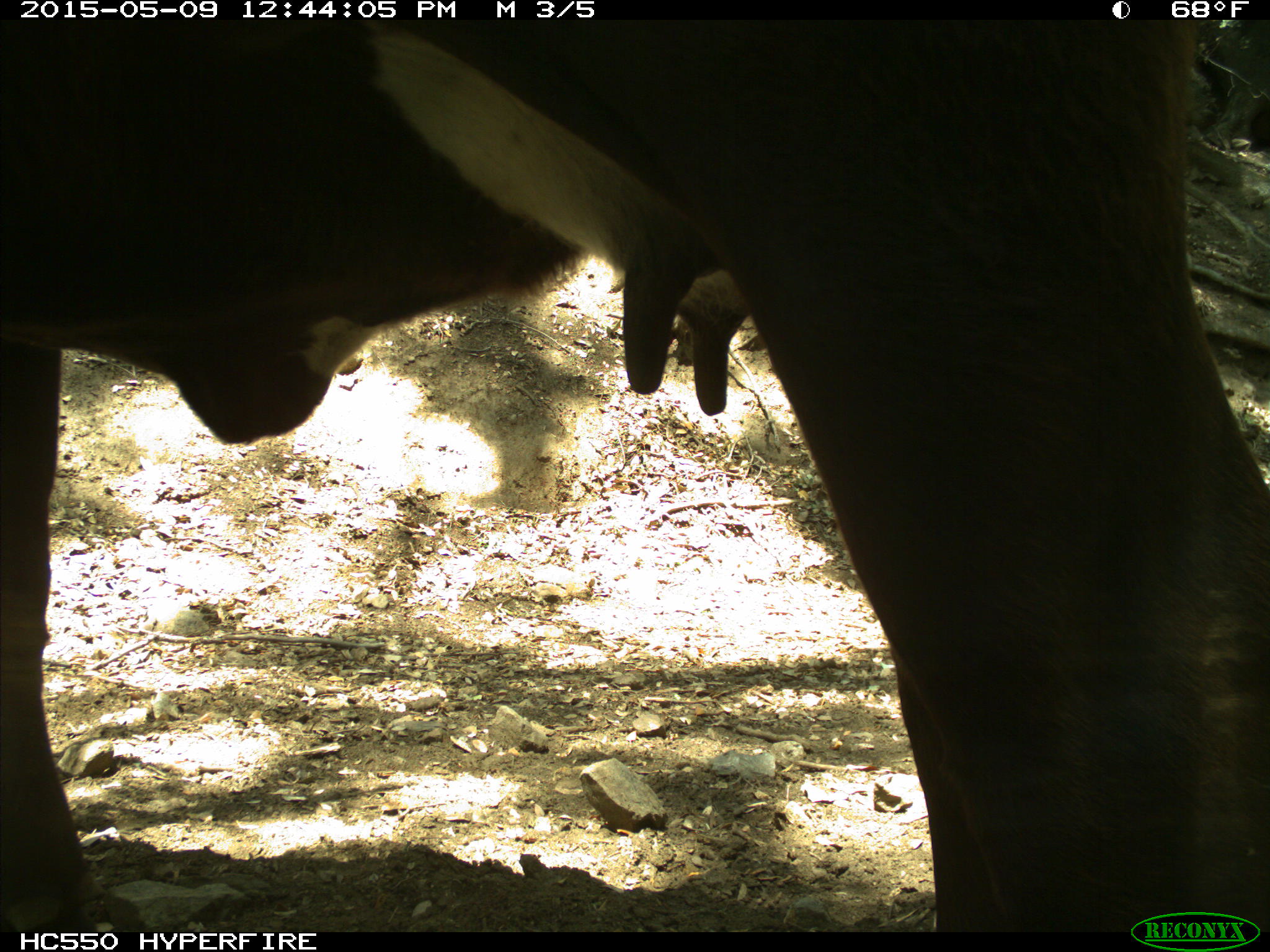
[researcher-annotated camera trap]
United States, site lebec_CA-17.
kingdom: Animalia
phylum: Chordata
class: Mammalia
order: Artiodactyla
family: Bovidae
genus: Bos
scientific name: Bos taurus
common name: domestic cow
Bos taurus (domestic cow).